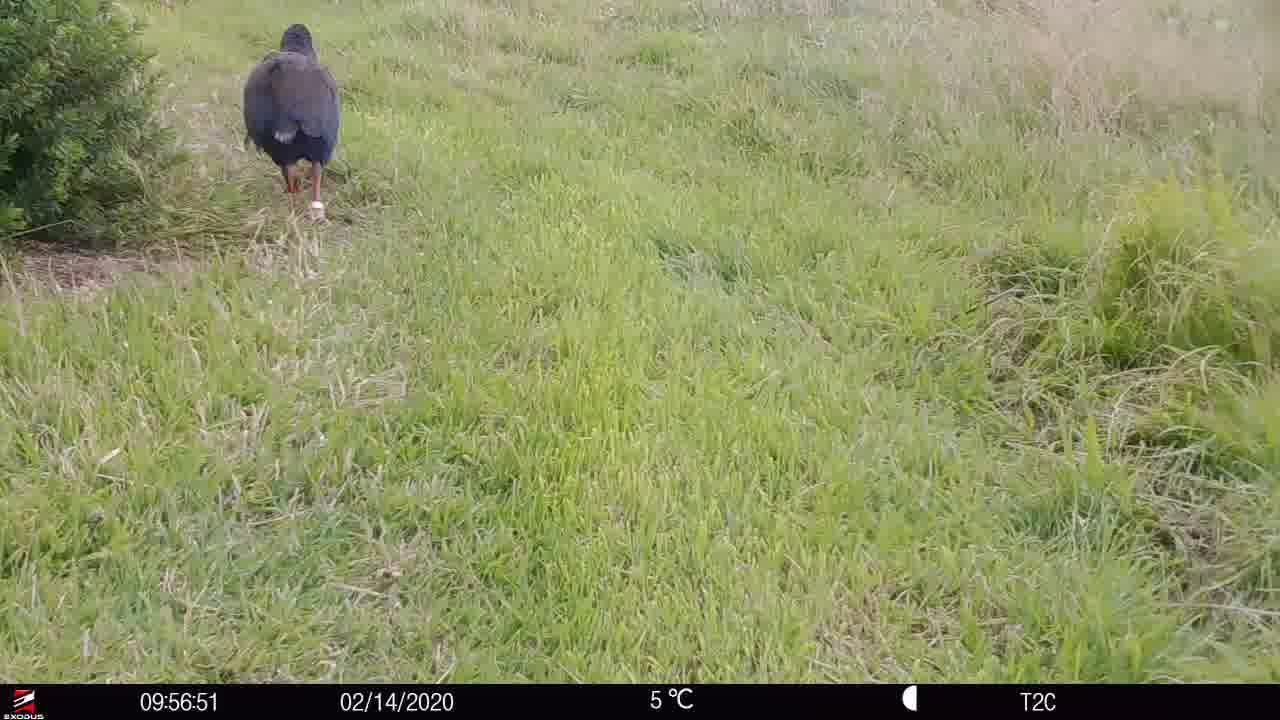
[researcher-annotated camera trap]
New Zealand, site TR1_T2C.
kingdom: Animalia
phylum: Chordata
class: Aves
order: Gruiformes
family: Rallidae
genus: Porphyrio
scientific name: Porphyrio mantelli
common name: takahe